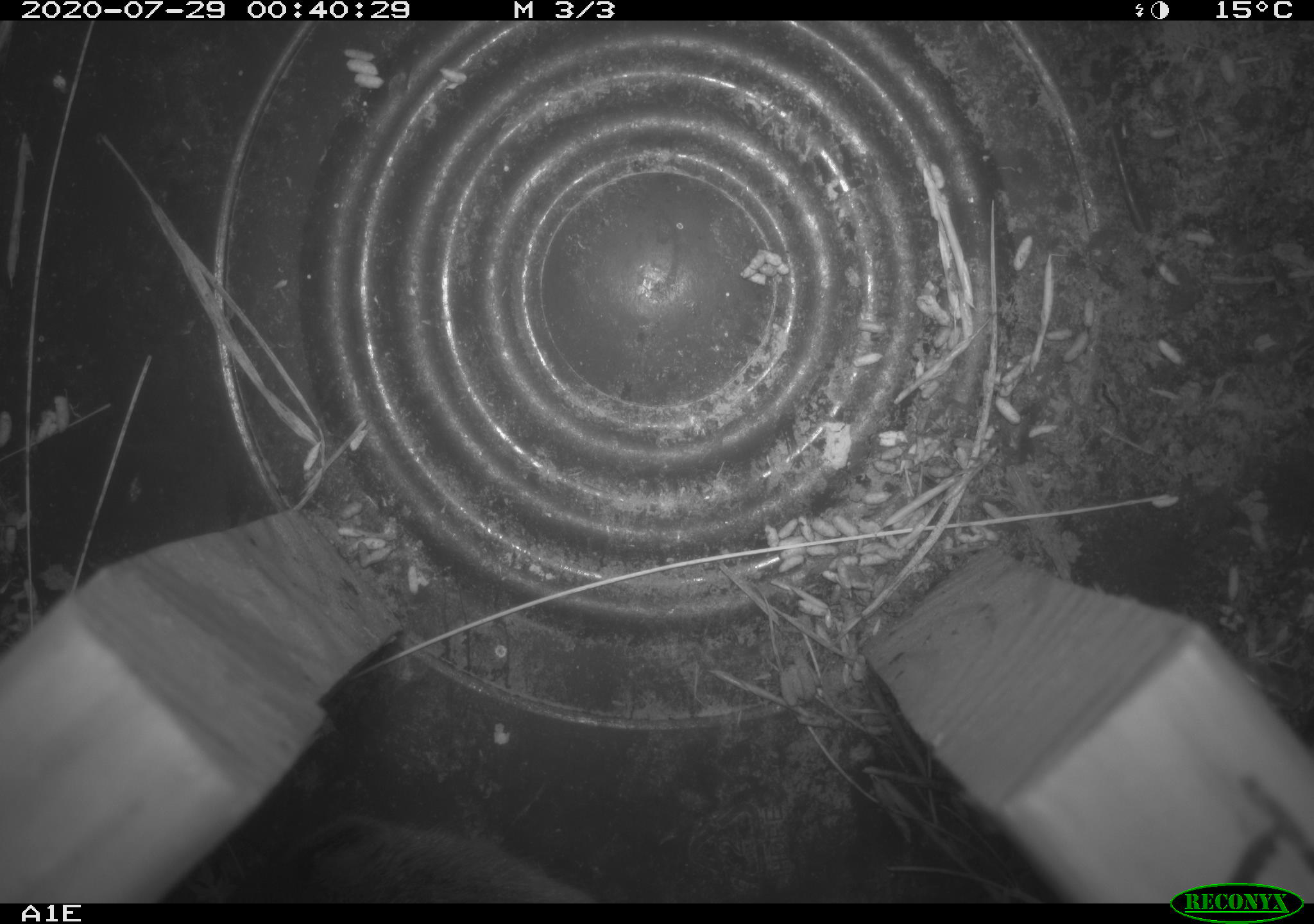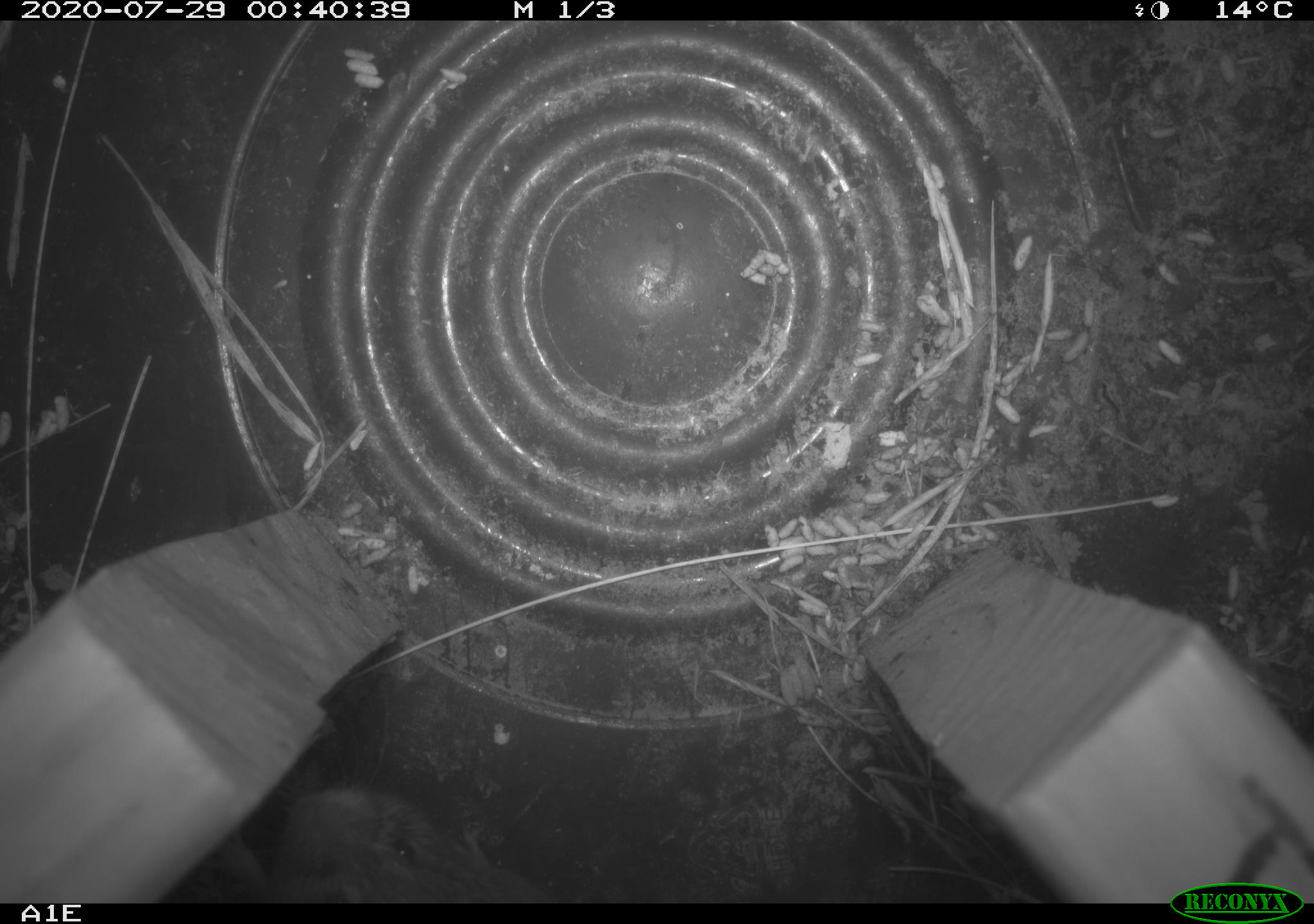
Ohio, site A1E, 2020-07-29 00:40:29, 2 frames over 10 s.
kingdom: Animalia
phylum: Chordata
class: Mammalia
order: Rodentia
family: Cricetidae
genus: Microtus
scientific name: Microtus pennsylvanicus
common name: meadow vole